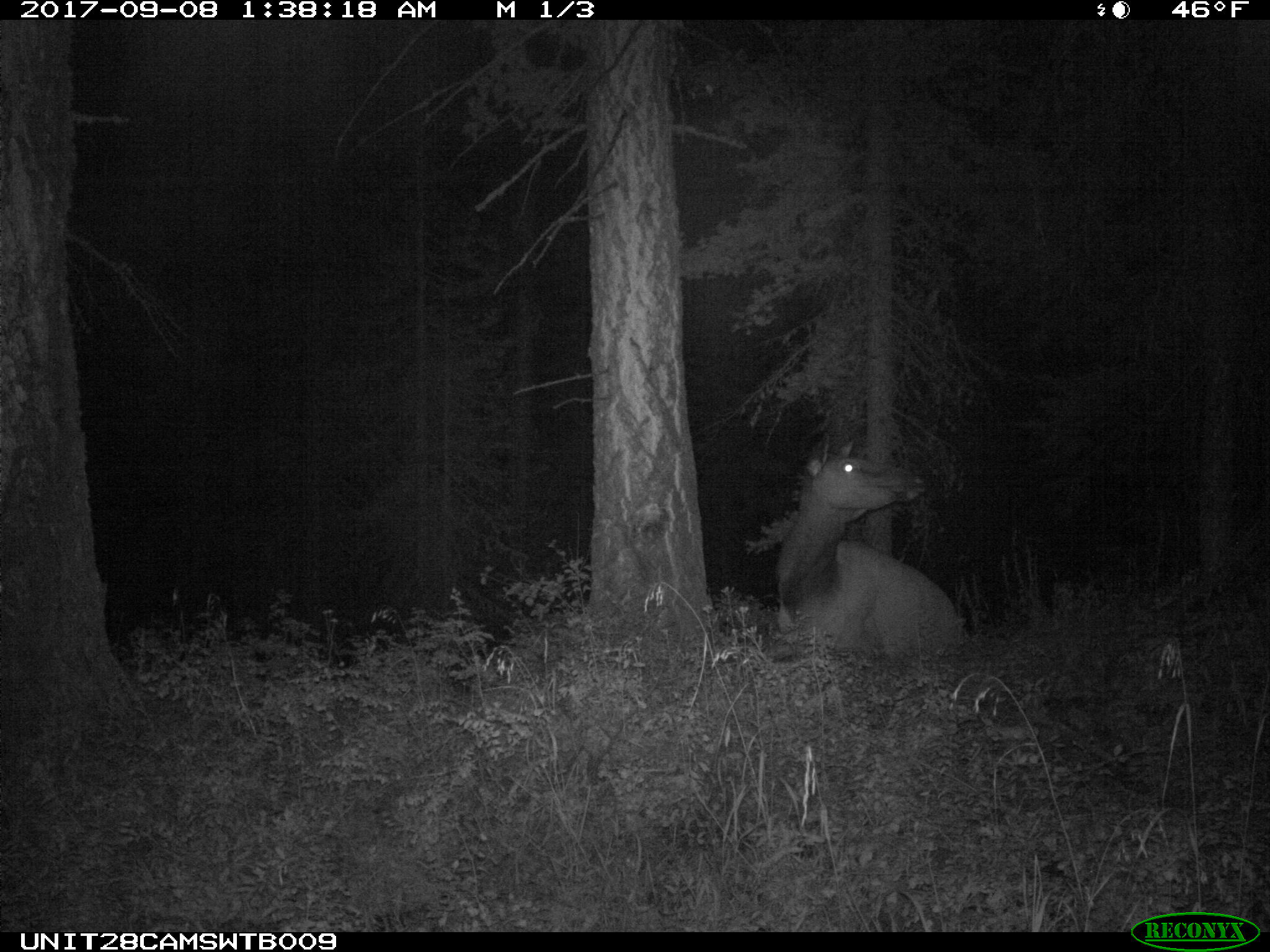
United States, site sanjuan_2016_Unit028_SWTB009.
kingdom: Animalia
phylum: Chordata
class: Mammalia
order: Artiodactyla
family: Cervidae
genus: Cervus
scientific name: Cervus elaphus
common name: red deer